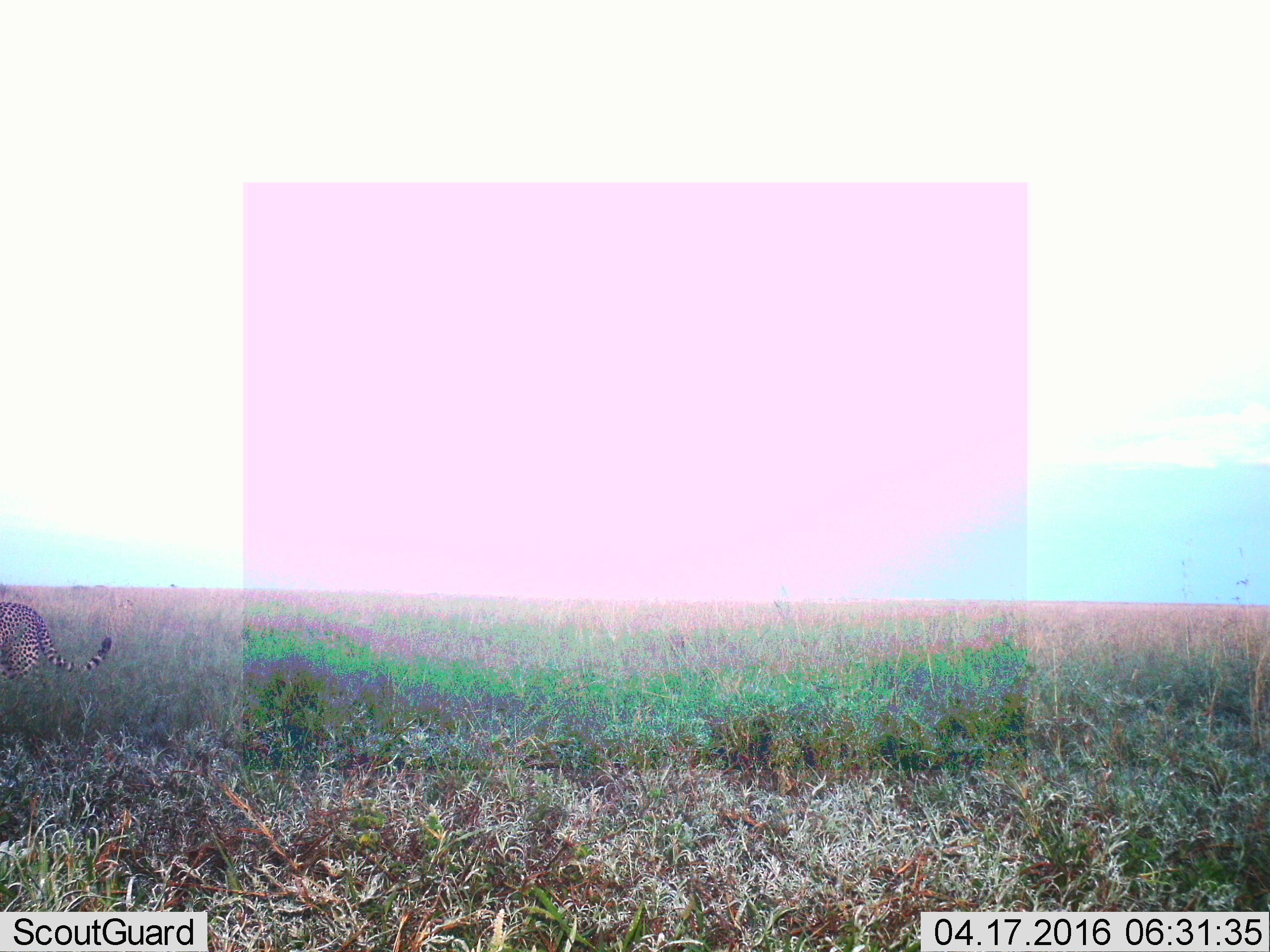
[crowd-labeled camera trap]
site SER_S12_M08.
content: unidentified animal